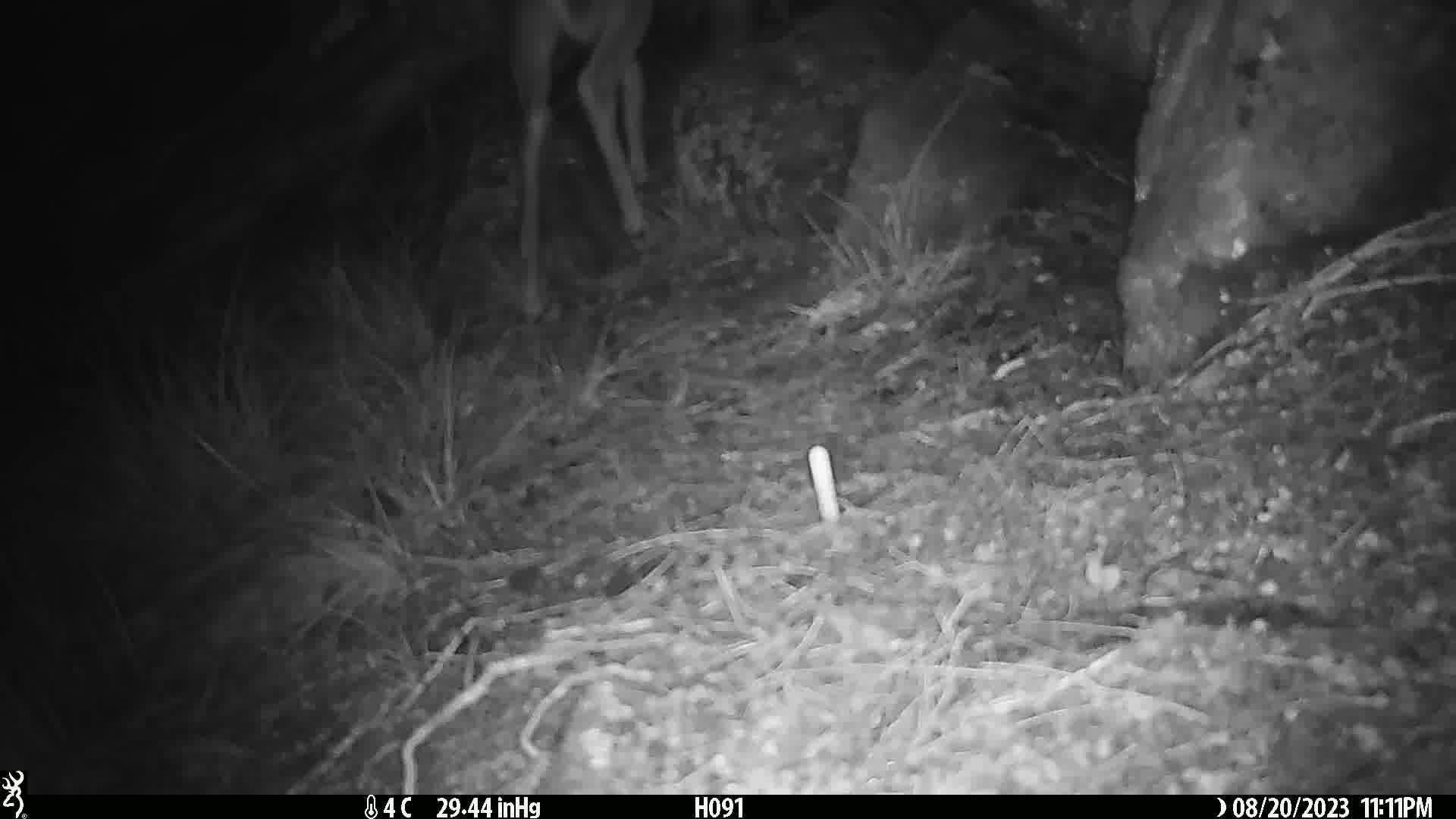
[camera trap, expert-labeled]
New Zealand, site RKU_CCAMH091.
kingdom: Animalia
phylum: Chordata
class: Mammalia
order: Artiodactyla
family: Cervidae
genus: Odocoileus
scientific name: Odocoileus virginianus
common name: white-tailed deer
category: white tailed deer